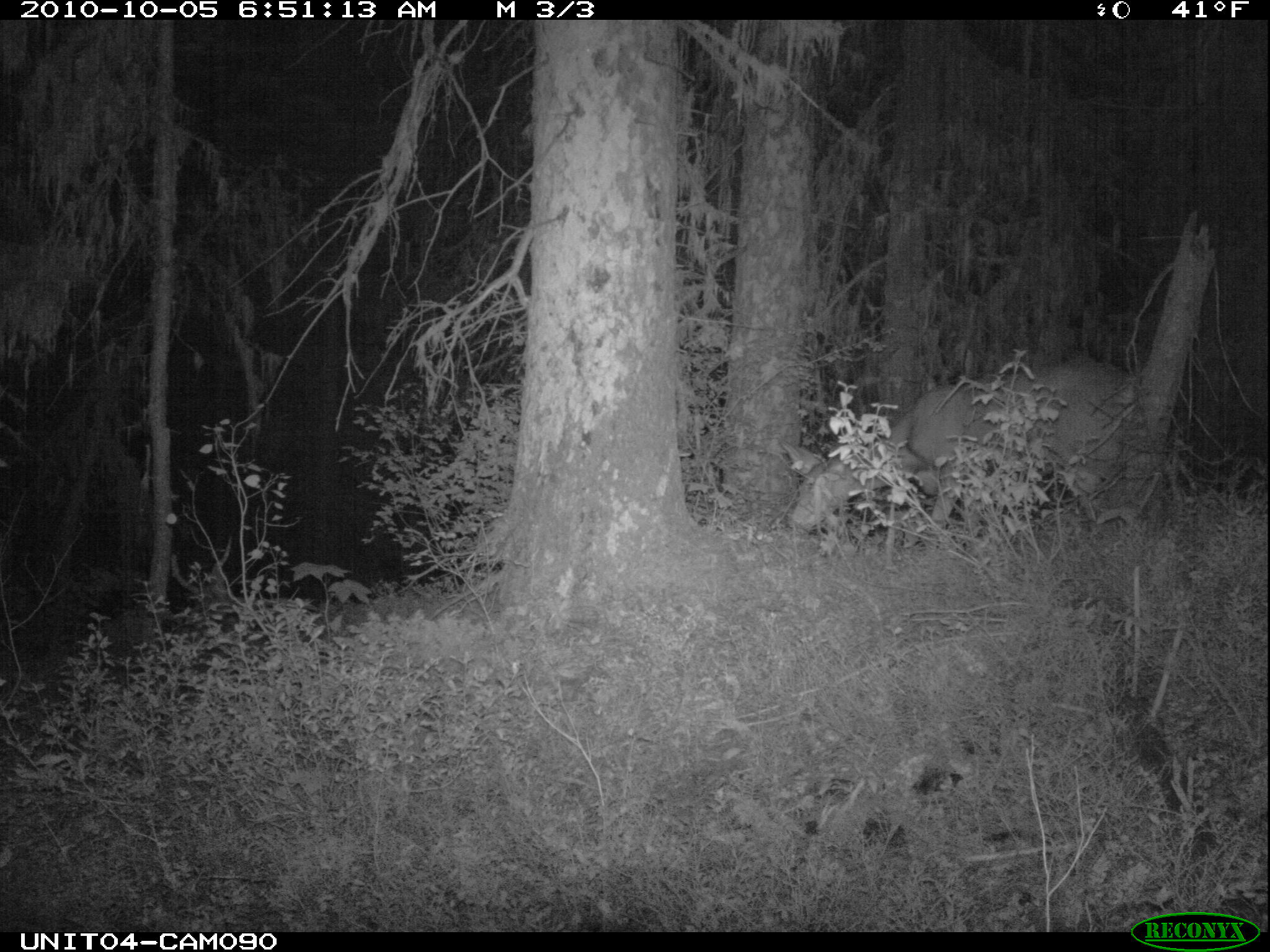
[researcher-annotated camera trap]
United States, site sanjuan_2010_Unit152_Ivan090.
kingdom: Animalia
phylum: Chordata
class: Mammalia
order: Artiodactyla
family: Cervidae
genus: Odocoileus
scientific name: Odocoileus hemionus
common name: mule deer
Odocoileus hemionus (mule deer).